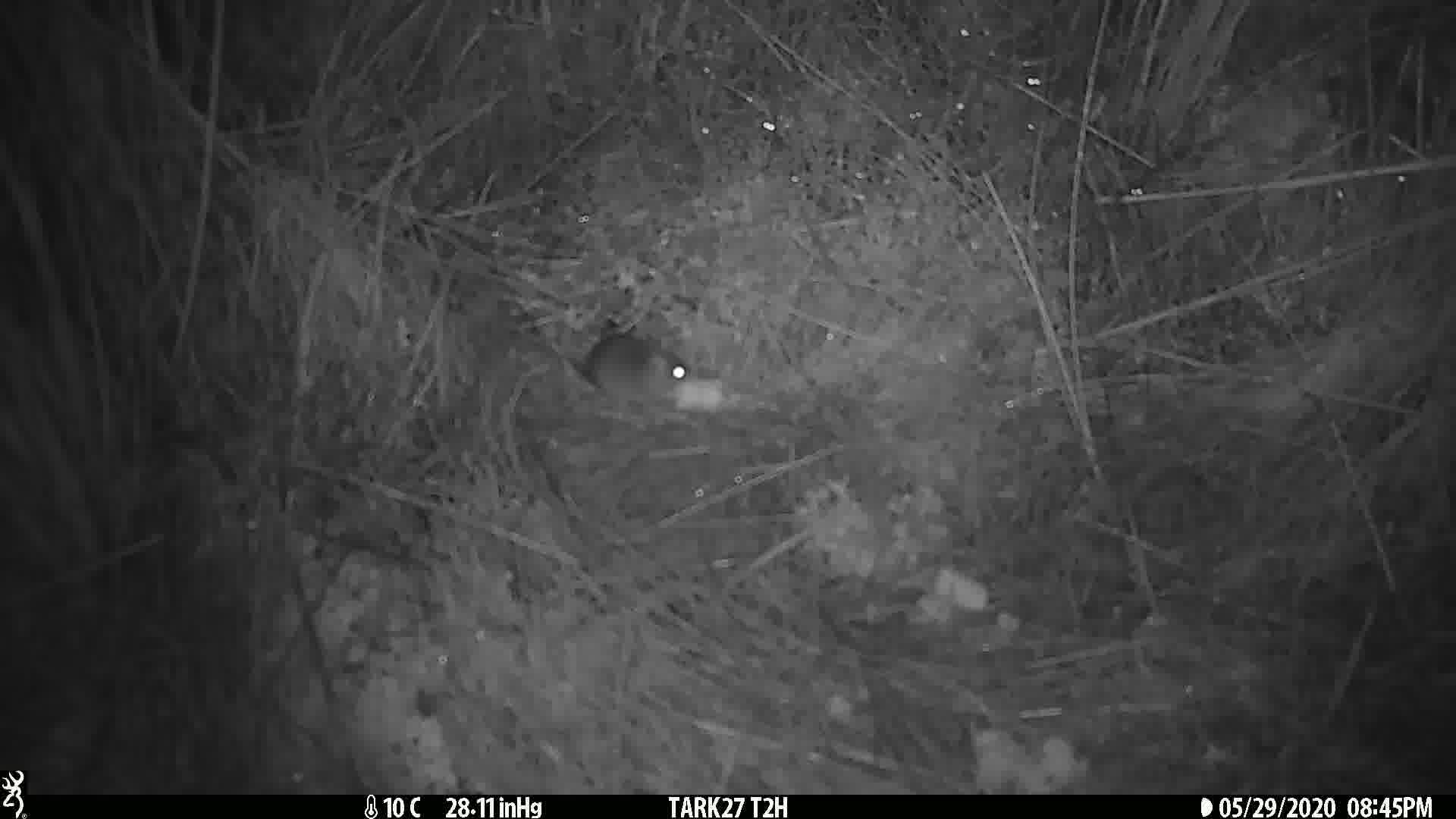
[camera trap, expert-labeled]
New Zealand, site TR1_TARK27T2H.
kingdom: Animalia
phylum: Chordata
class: Mammalia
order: Rodentia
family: Muridae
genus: Mus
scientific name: Mus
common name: mouse